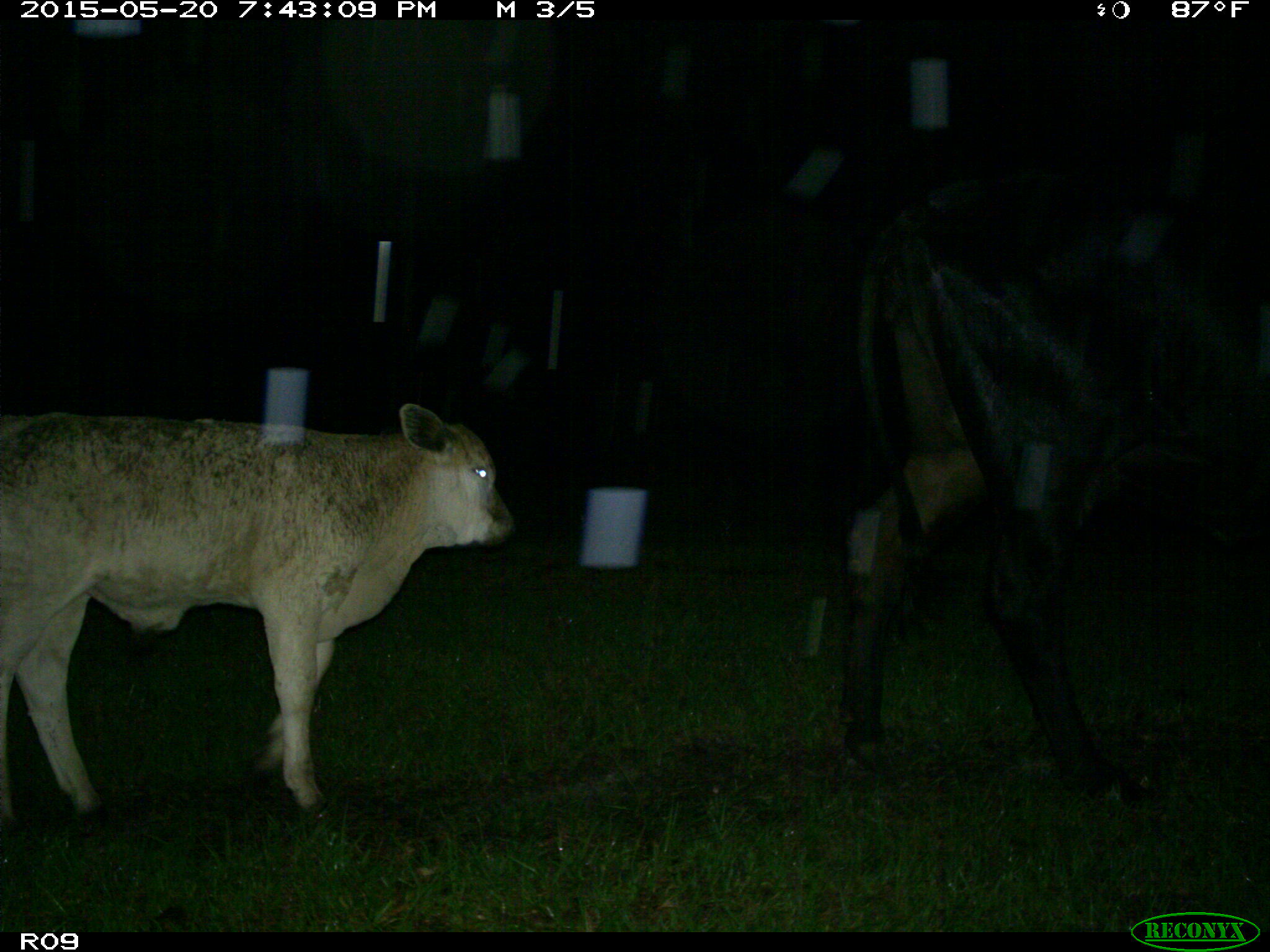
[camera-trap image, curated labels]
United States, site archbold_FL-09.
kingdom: Animalia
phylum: Chordata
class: Mammalia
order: Artiodactyla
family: Bovidae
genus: Bos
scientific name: Bos taurus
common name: domestic cow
Bos taurus (domestic cow).